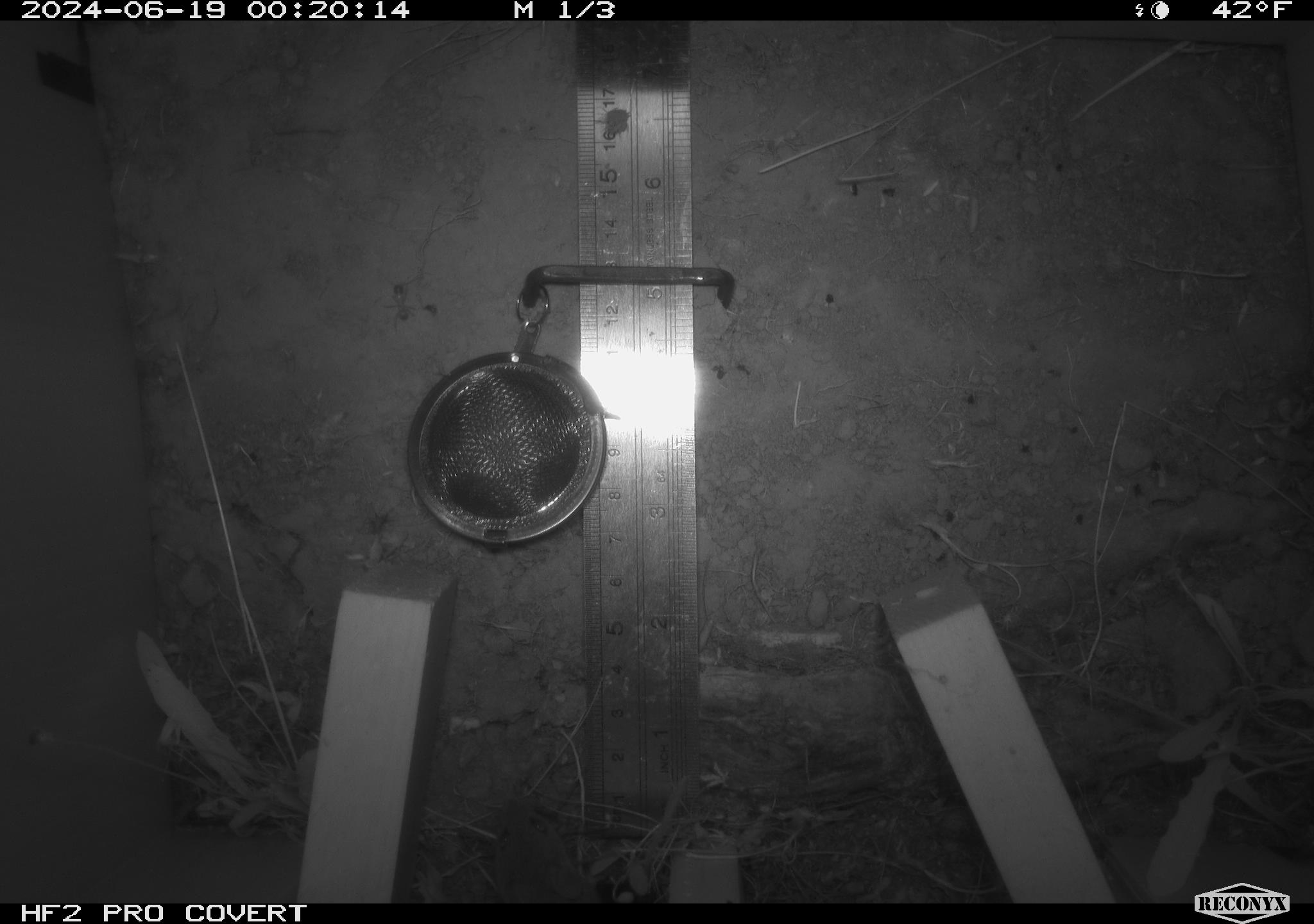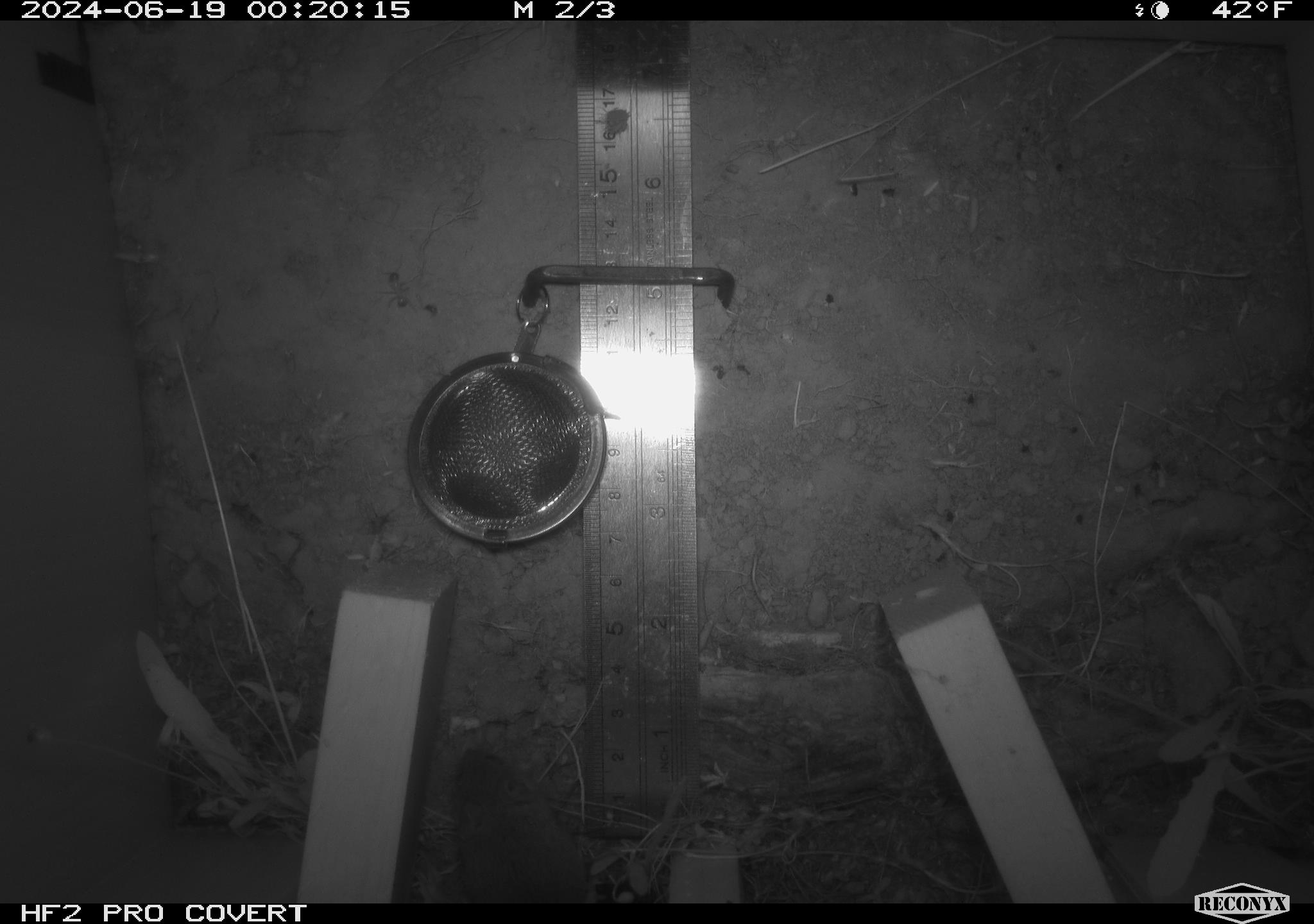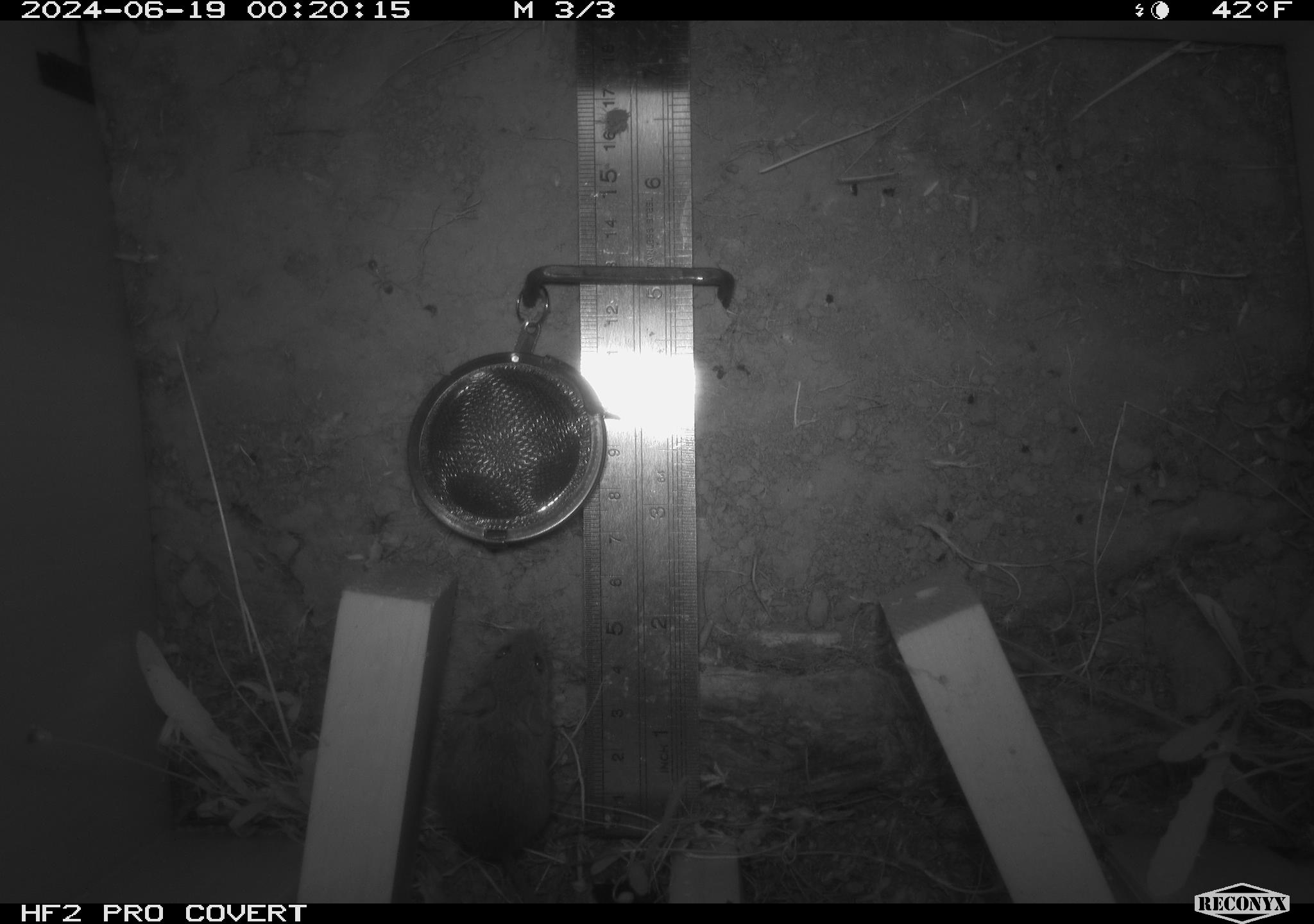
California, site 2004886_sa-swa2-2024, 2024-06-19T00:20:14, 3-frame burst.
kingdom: Animalia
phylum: Chordata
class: Mammalia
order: Rodentia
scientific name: Rodentia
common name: mouse species